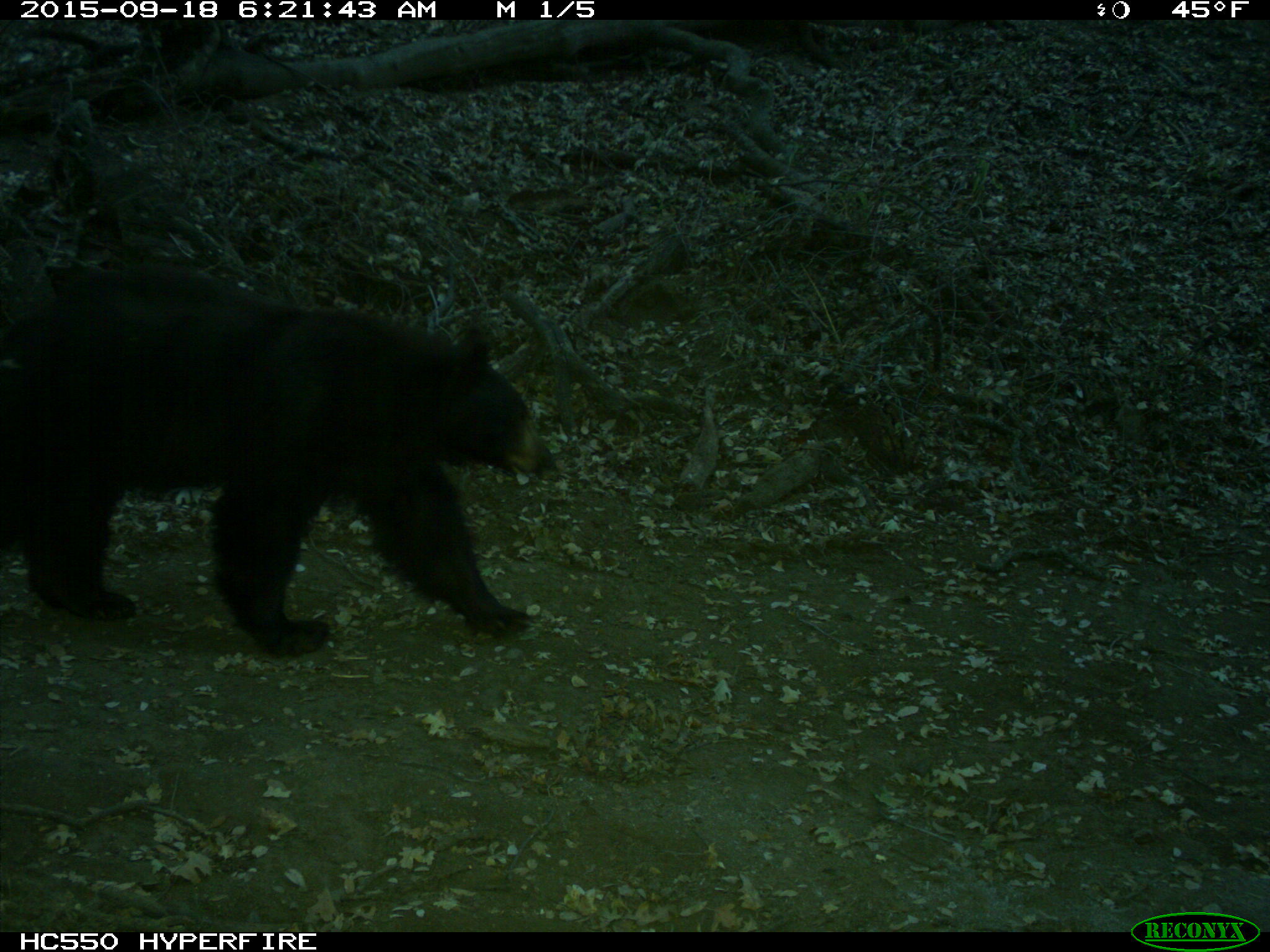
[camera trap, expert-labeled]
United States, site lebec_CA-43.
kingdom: Animalia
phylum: Chordata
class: Mammalia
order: Carnivora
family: Ursidae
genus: Ursus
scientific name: Ursus americanus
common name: american black bear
Ursus americanus (american black bear).